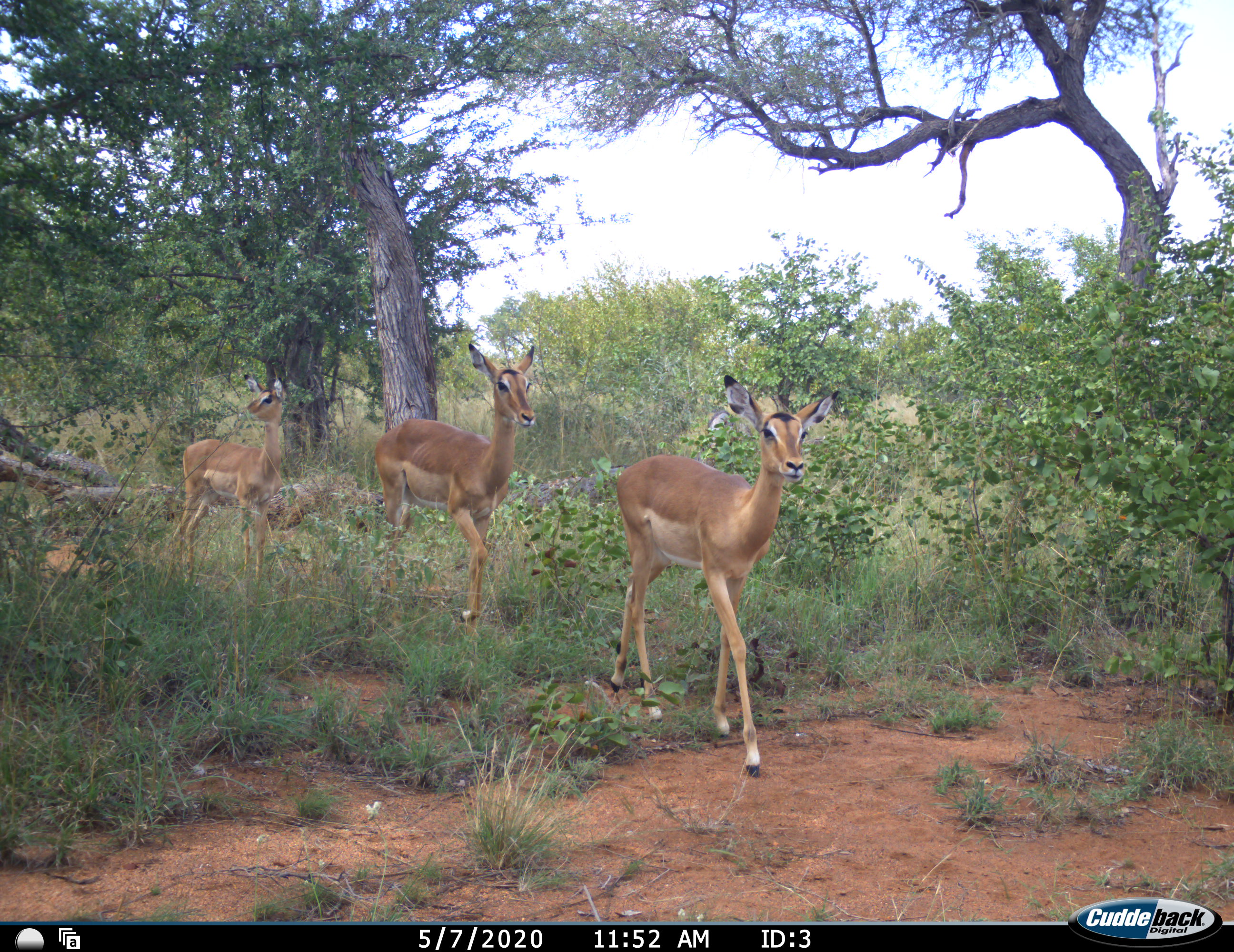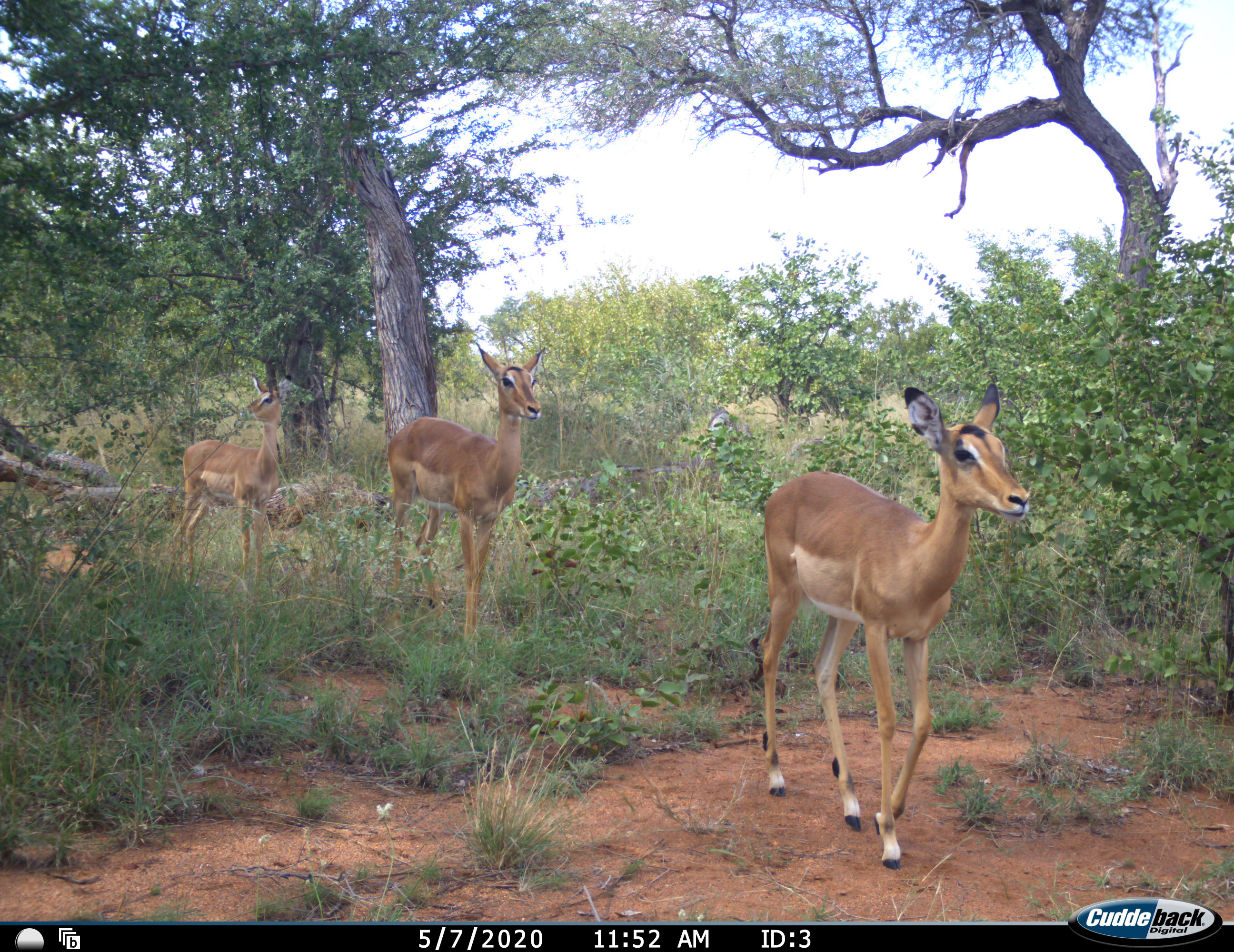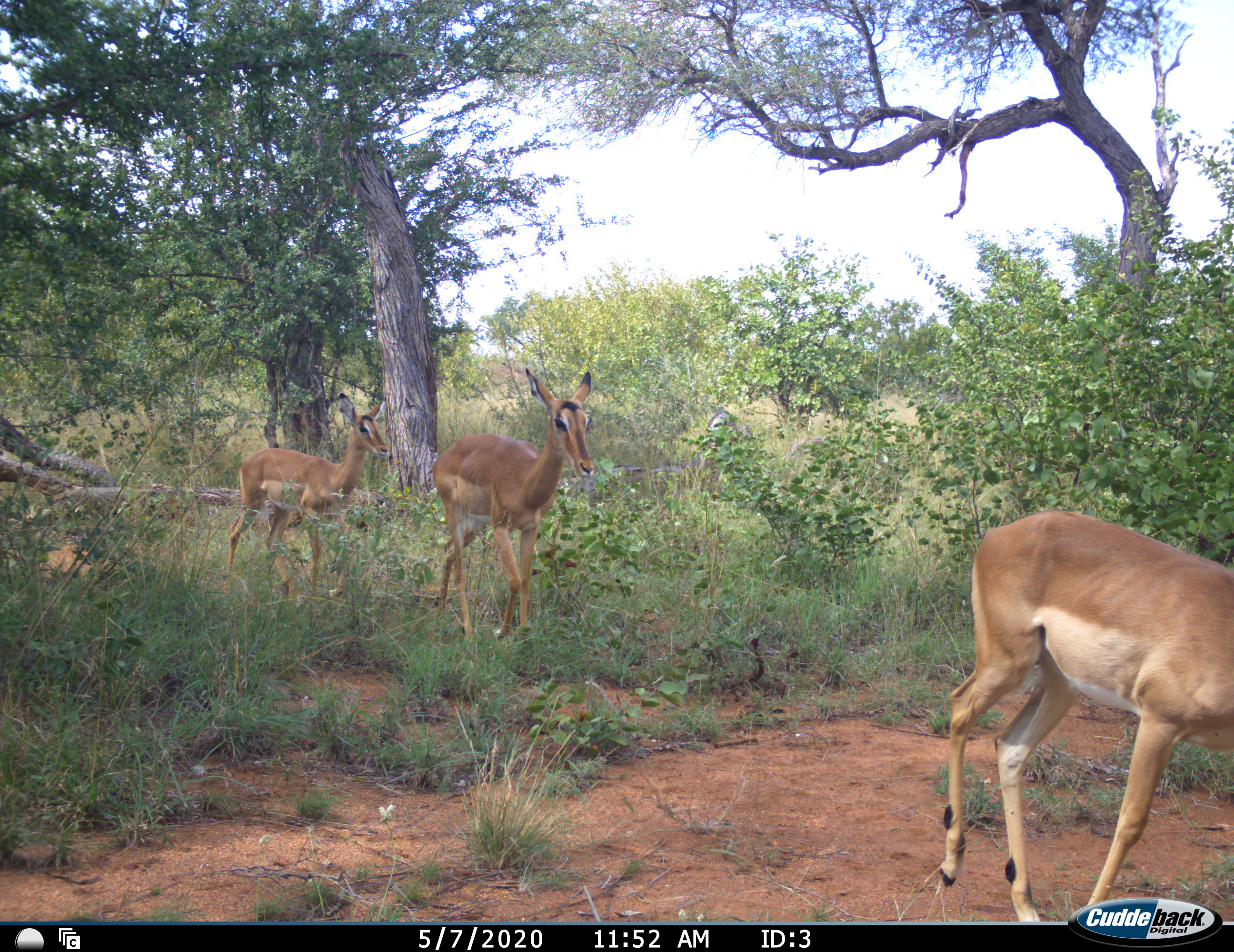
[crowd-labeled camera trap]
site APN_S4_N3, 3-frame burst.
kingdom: Animalia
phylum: Chordata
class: Mammalia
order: Artiodactyla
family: Bovidae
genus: Aepyceros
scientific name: Aepyceros melampus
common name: impala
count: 3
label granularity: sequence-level